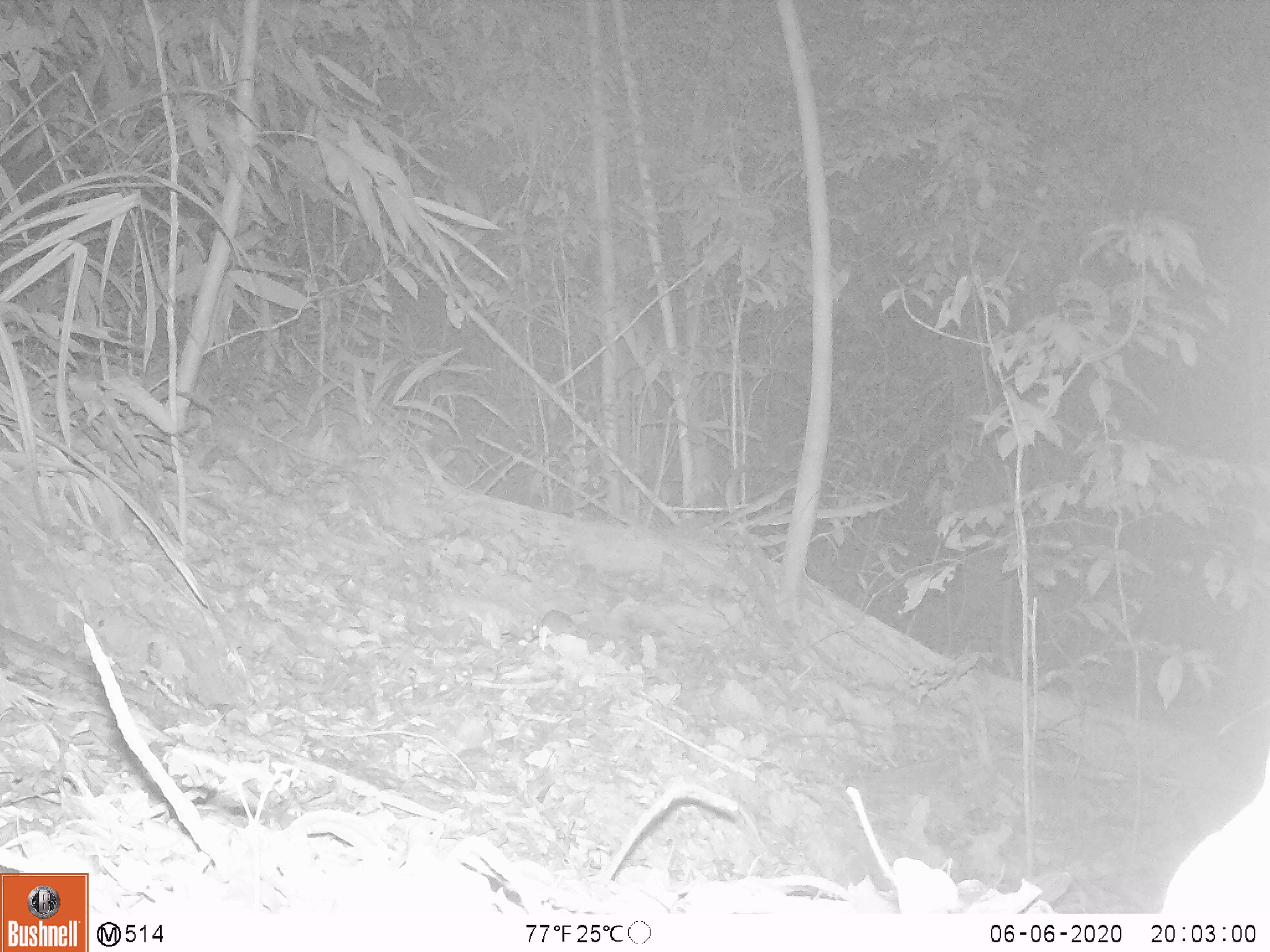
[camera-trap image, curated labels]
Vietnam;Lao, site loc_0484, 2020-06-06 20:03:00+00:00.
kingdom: Animalia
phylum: Chordata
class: Mammalia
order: Rodentia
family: Muridae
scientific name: Muridae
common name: old-world mice and rats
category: unidentified murid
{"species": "unidentified murid (old-world mice and rats) (Muridae)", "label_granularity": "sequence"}